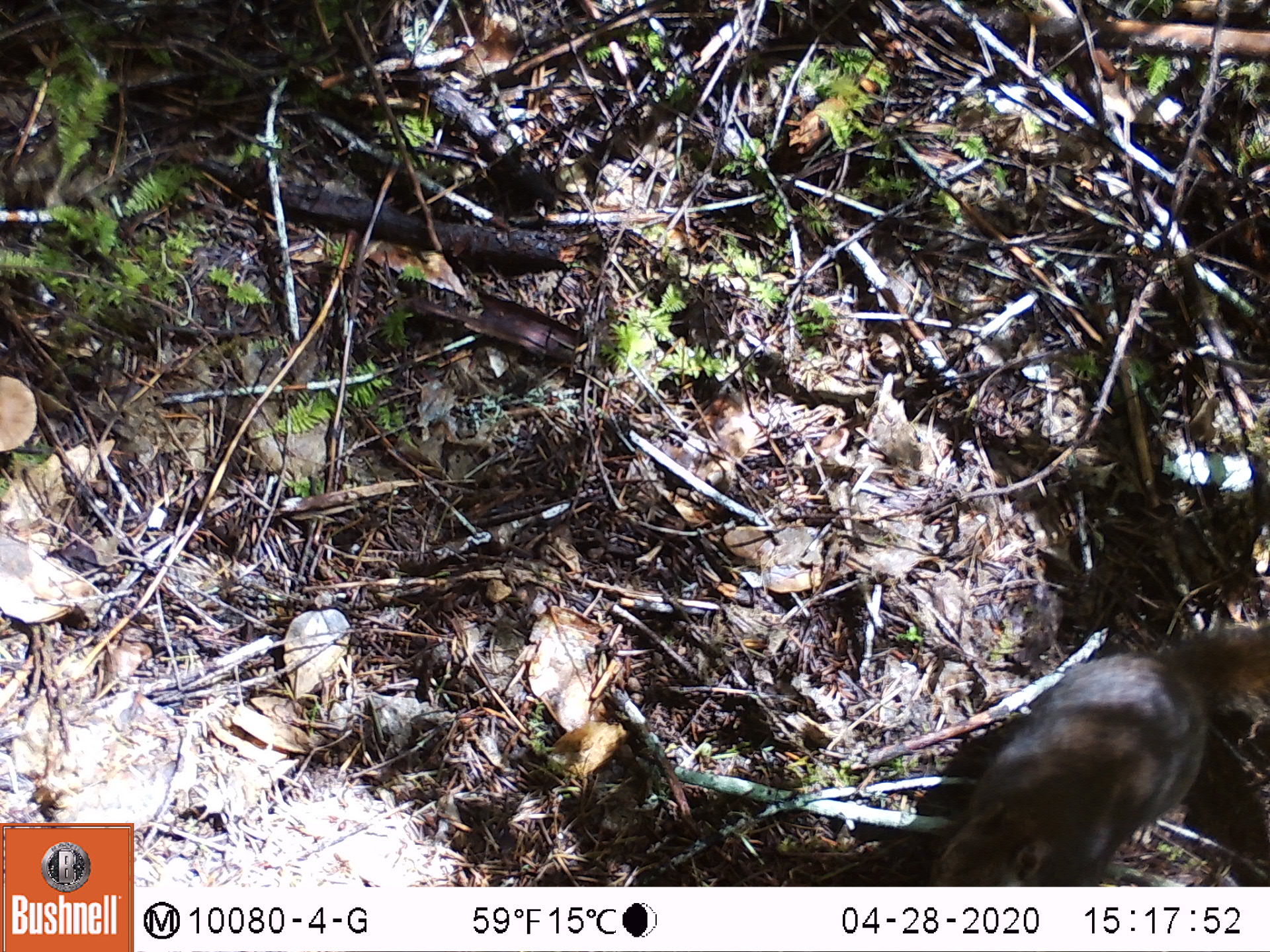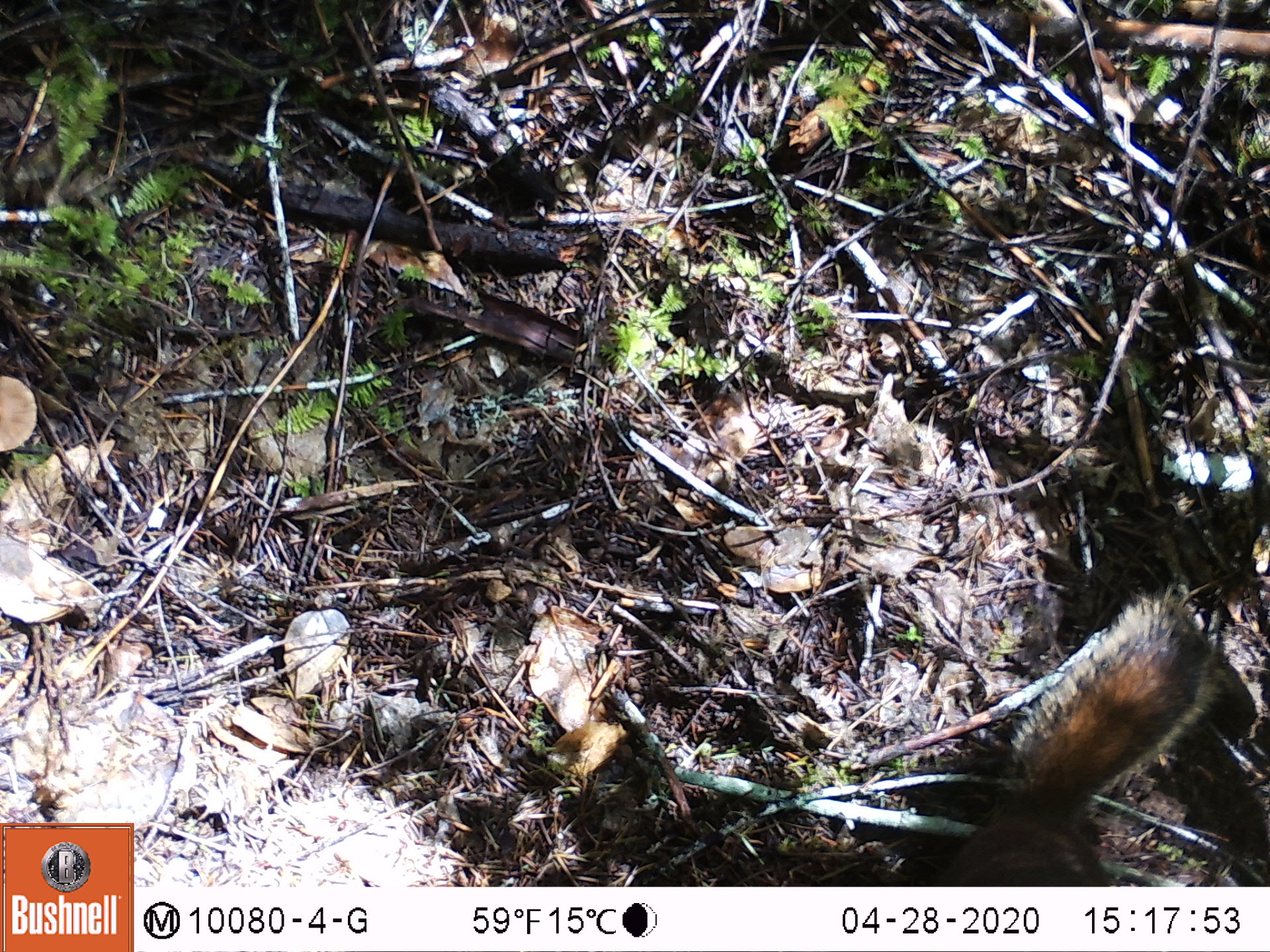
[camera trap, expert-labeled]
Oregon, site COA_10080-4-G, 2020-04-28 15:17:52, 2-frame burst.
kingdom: Animalia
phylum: Chordata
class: Mammalia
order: Rodentia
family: Sciuridae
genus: Tamiasciurus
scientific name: Tamiasciurus douglasii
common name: douglas squirrel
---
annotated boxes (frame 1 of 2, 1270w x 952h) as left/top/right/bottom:
douglas squirrel: 928/629/1263/880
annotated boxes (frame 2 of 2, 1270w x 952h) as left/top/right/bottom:
douglas squirrel: 917/602/1208/880